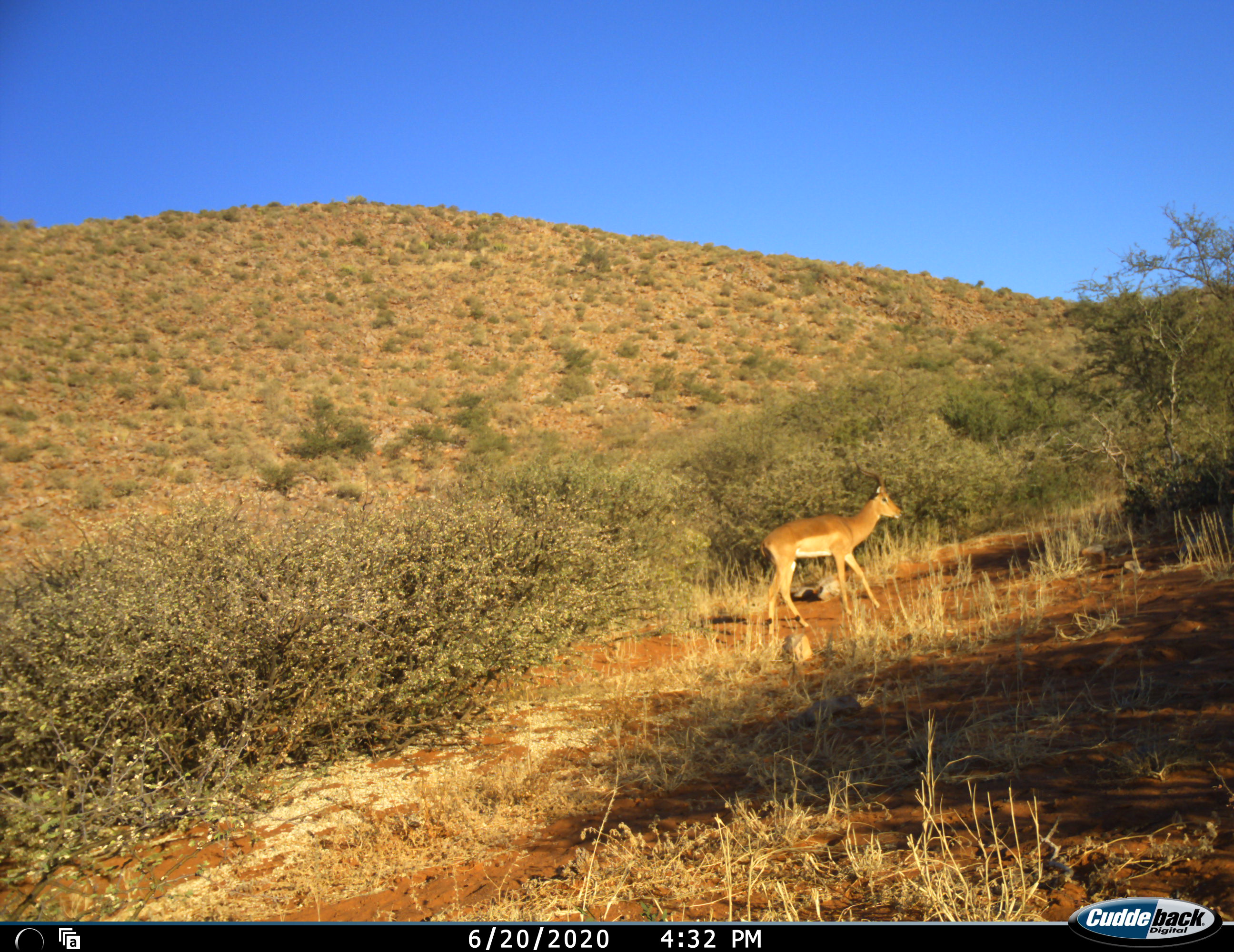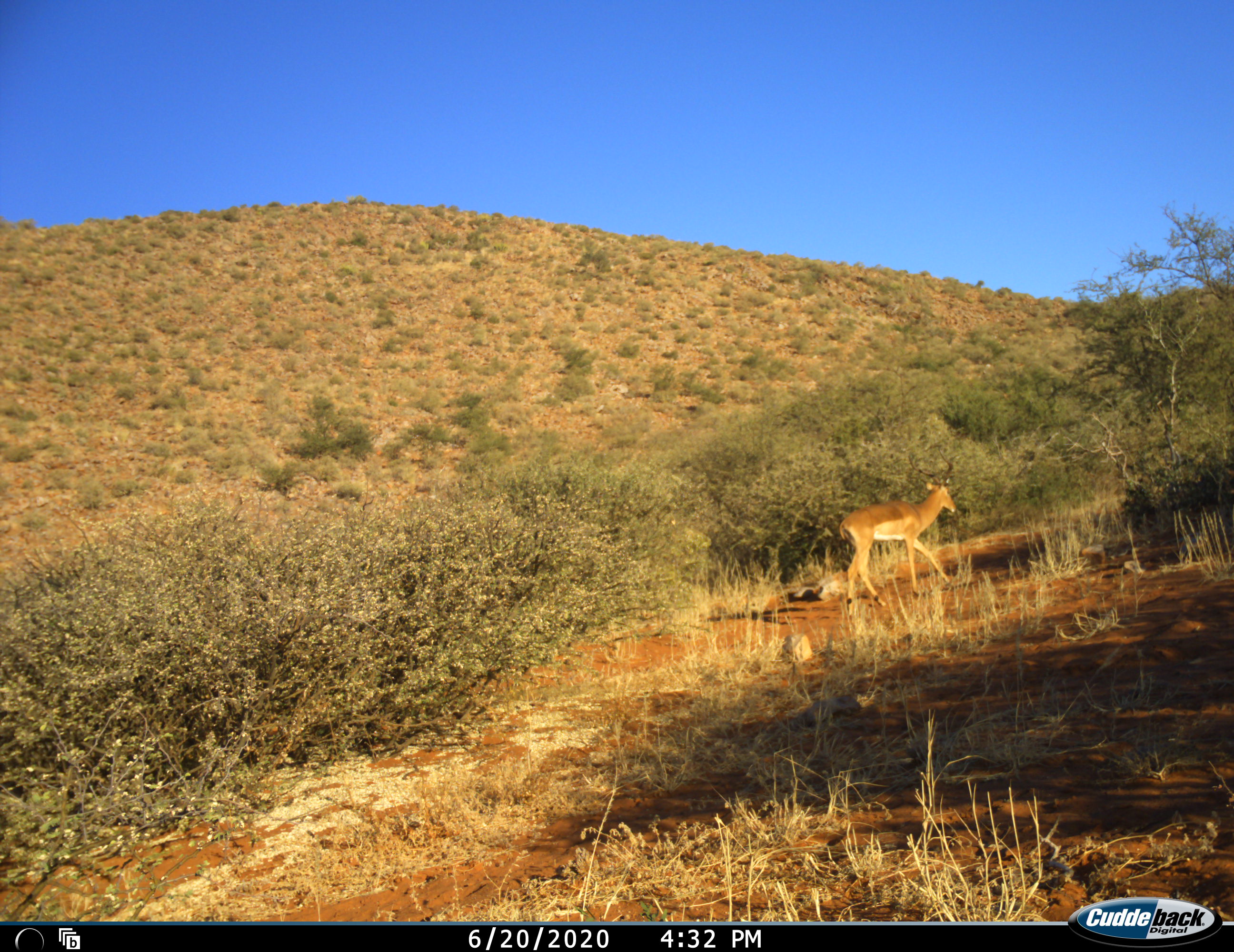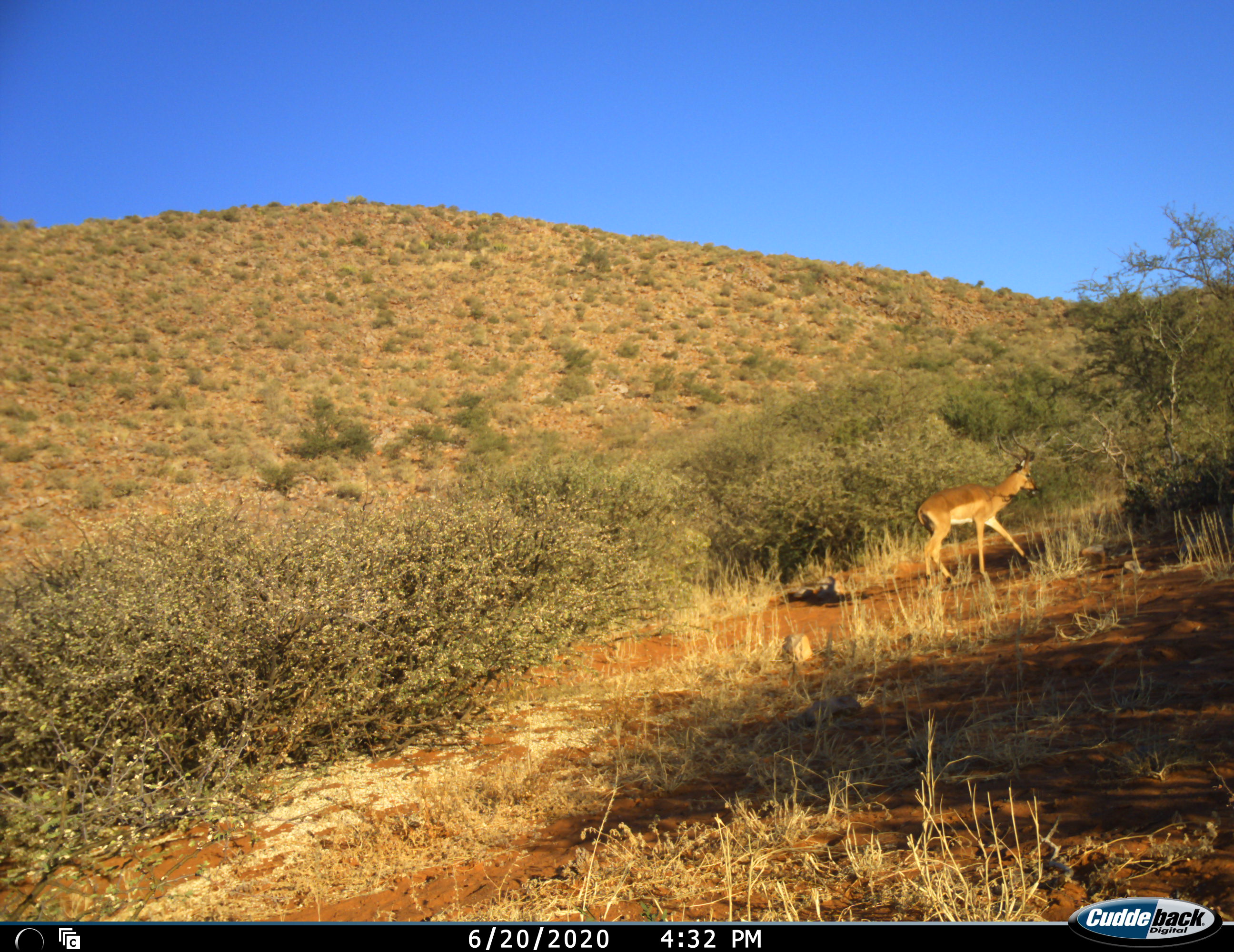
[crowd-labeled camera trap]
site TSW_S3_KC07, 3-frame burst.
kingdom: Animalia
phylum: Chordata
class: Mammalia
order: Artiodactyla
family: Bovidae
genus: Aepyceros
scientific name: Aepyceros melampus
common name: impala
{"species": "impala (Aepyceros melampus)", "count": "1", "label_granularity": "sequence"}